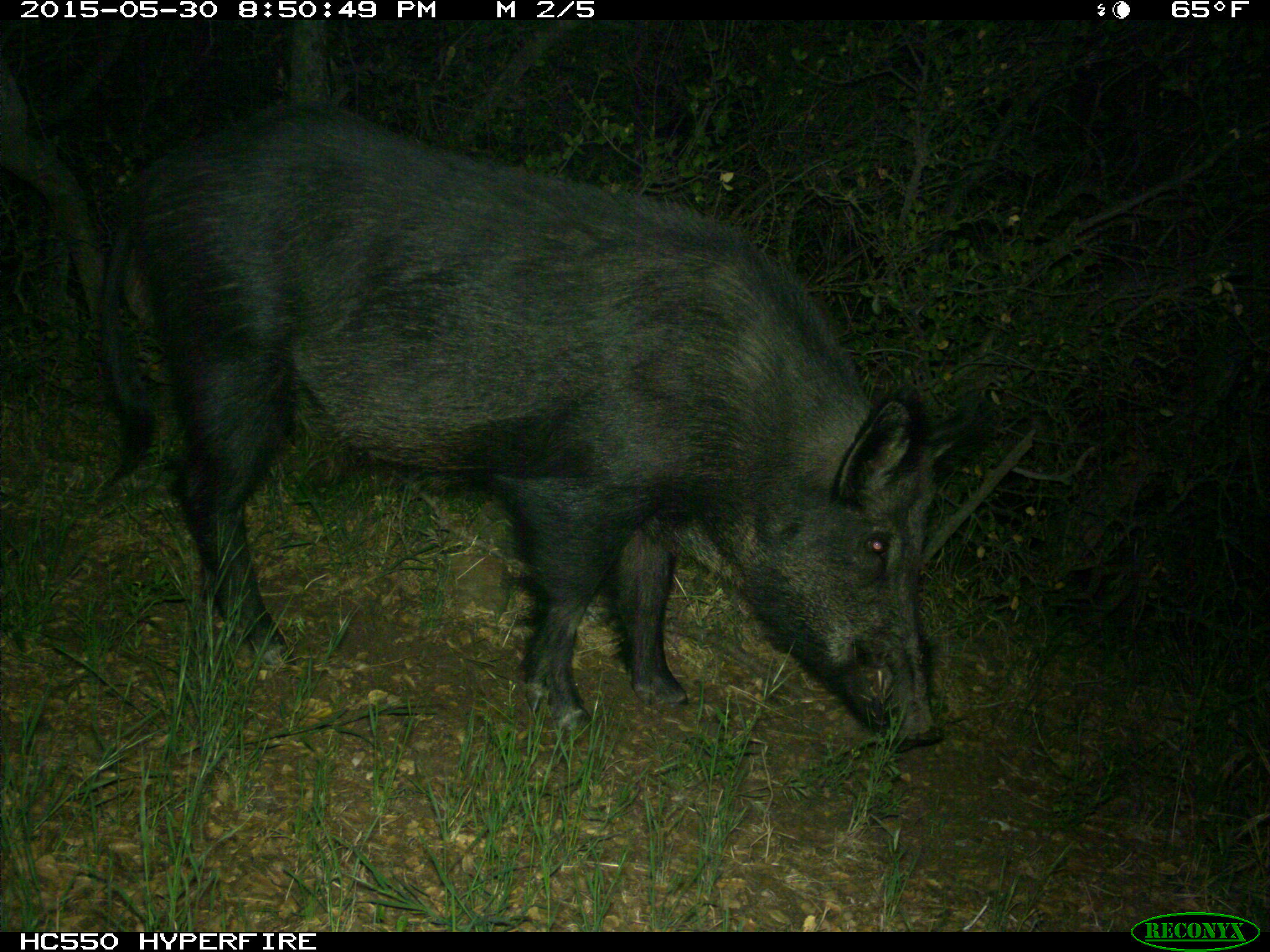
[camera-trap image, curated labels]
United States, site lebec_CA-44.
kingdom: Animalia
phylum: Chordata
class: Mammalia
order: Artiodactyla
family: Suidae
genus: Sus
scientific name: Sus scrofa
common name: wild boar